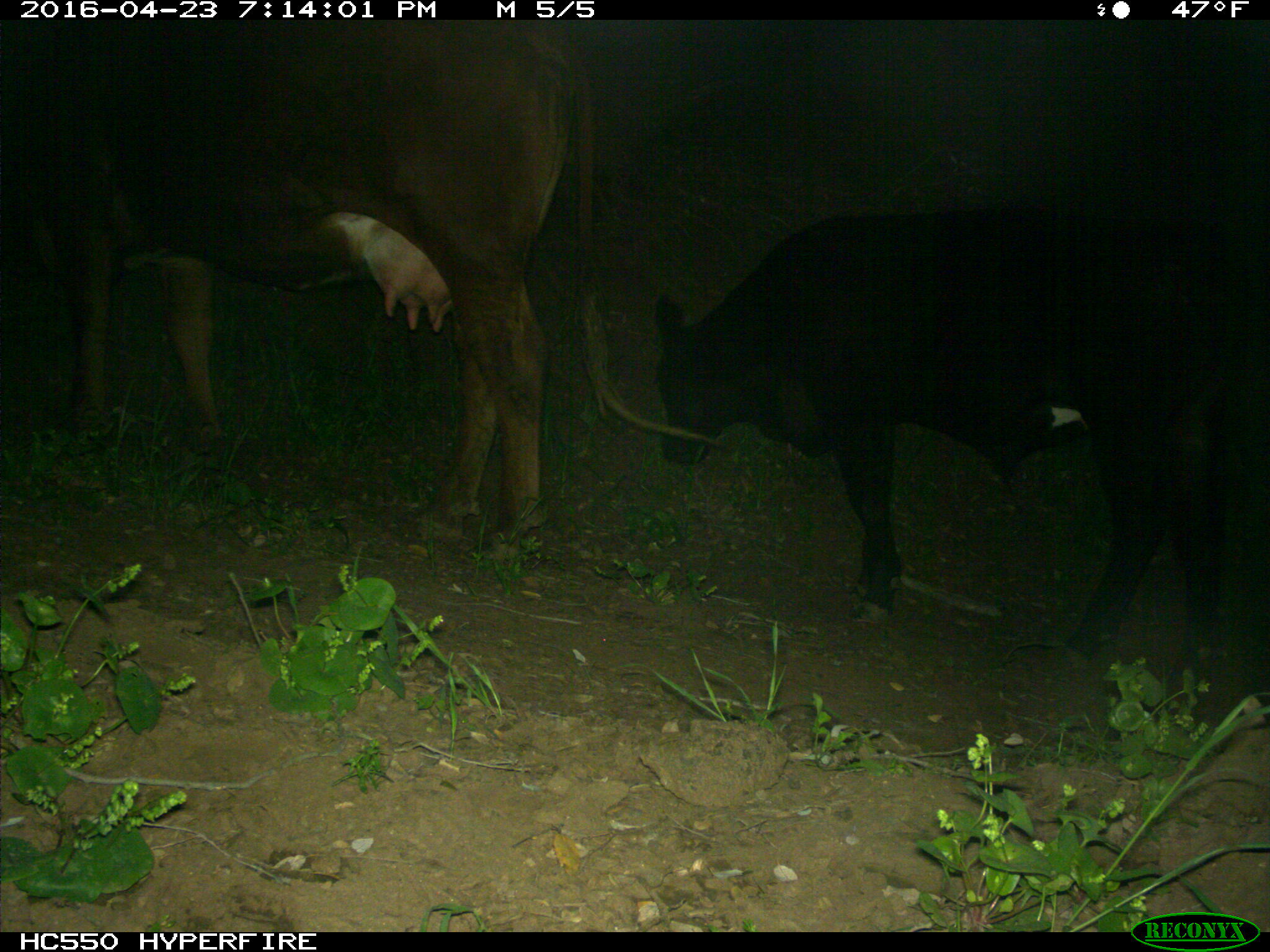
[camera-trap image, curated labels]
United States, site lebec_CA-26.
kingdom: Animalia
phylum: Chordata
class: Mammalia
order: Artiodactyla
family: Bovidae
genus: Bos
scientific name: Bos taurus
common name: domestic cow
Bos taurus (domestic cow).